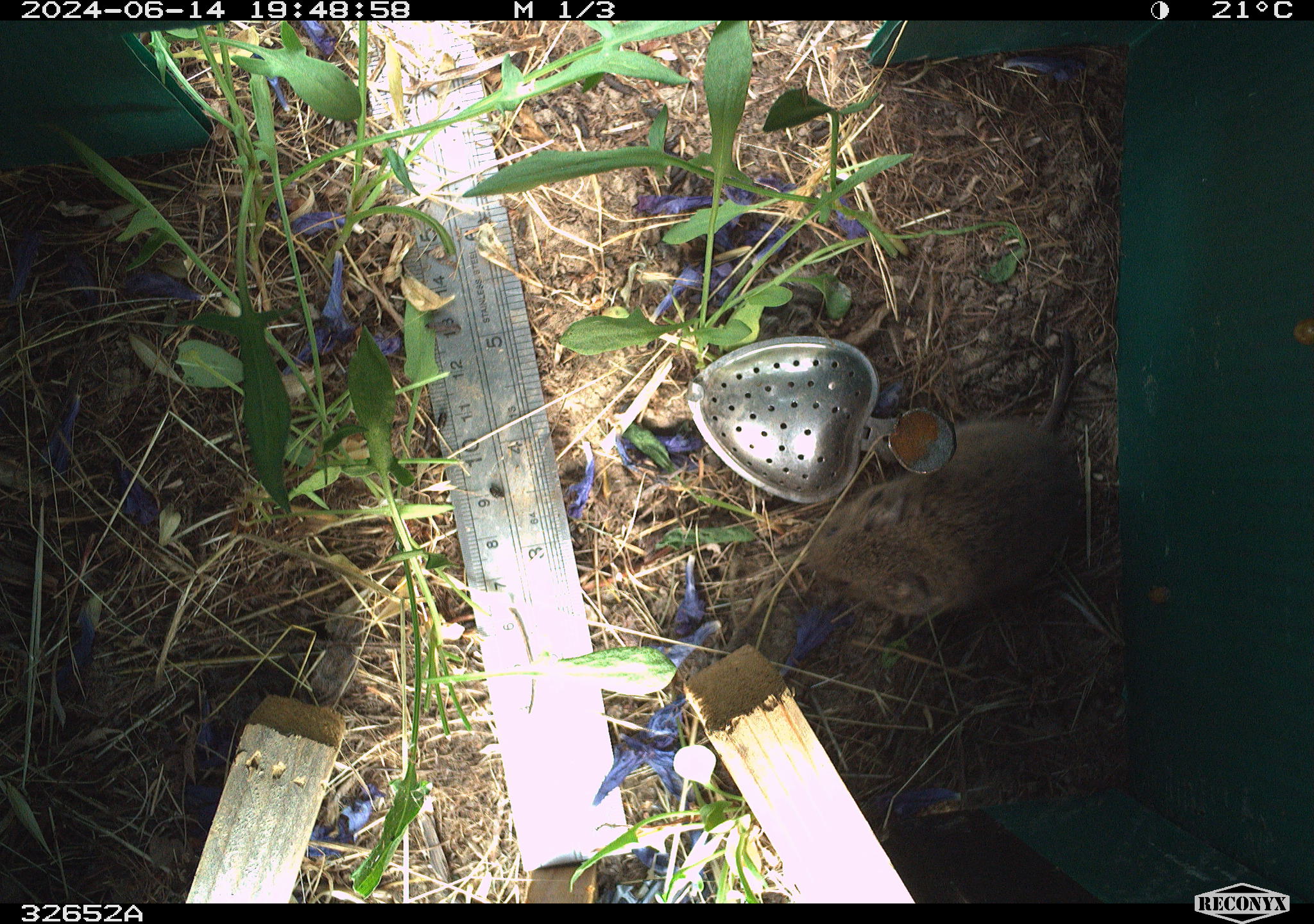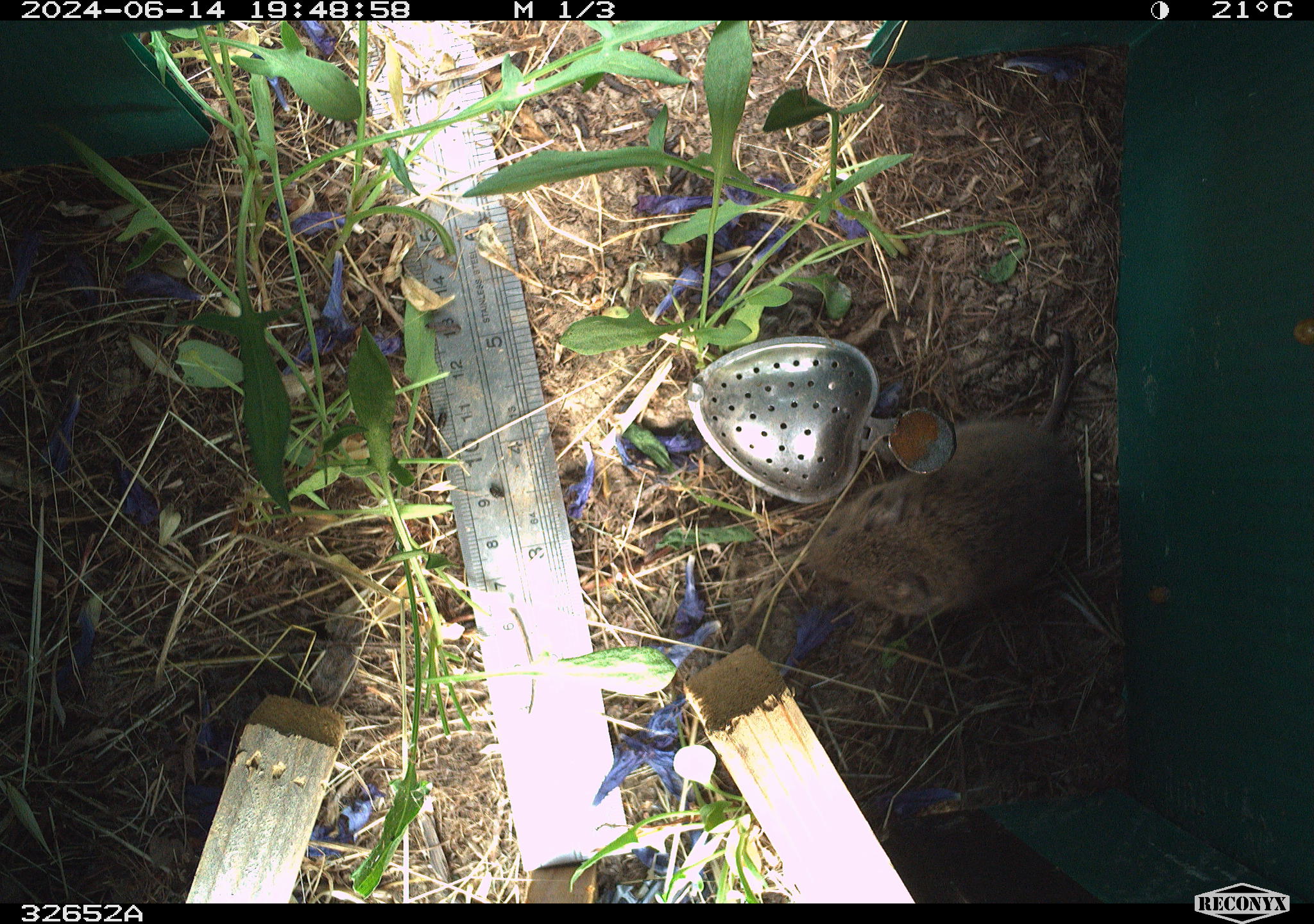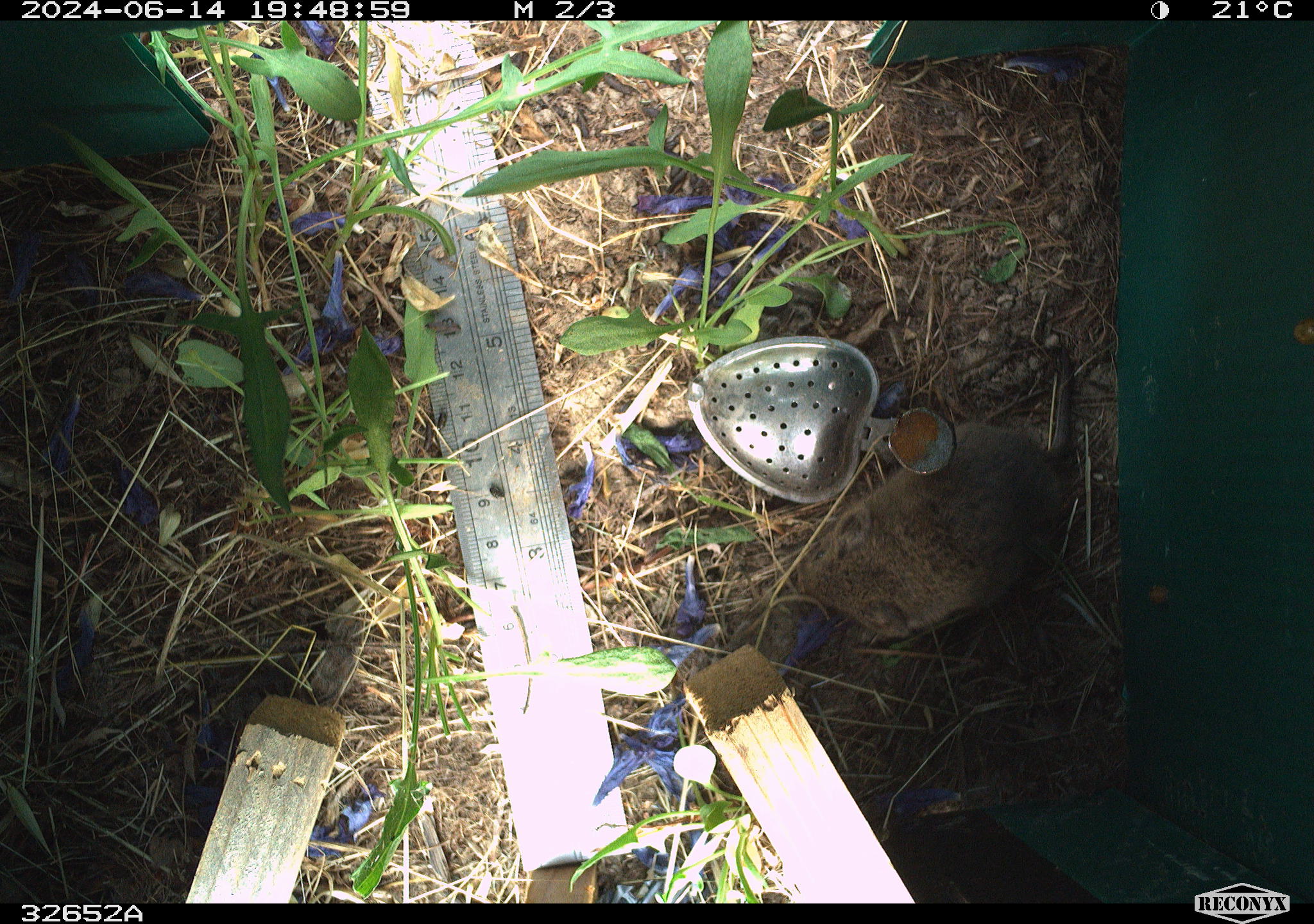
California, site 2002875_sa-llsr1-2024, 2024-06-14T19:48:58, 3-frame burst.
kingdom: Animalia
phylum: Chordata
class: Mammalia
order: Rodentia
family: Cricetidae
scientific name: Arvicolinae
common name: voles, lemmings, and muskrats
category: arvicolinae subfamily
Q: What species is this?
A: Arvicolinae subfamily (voles, lemmings, and muskrats) (Arvicolinae).